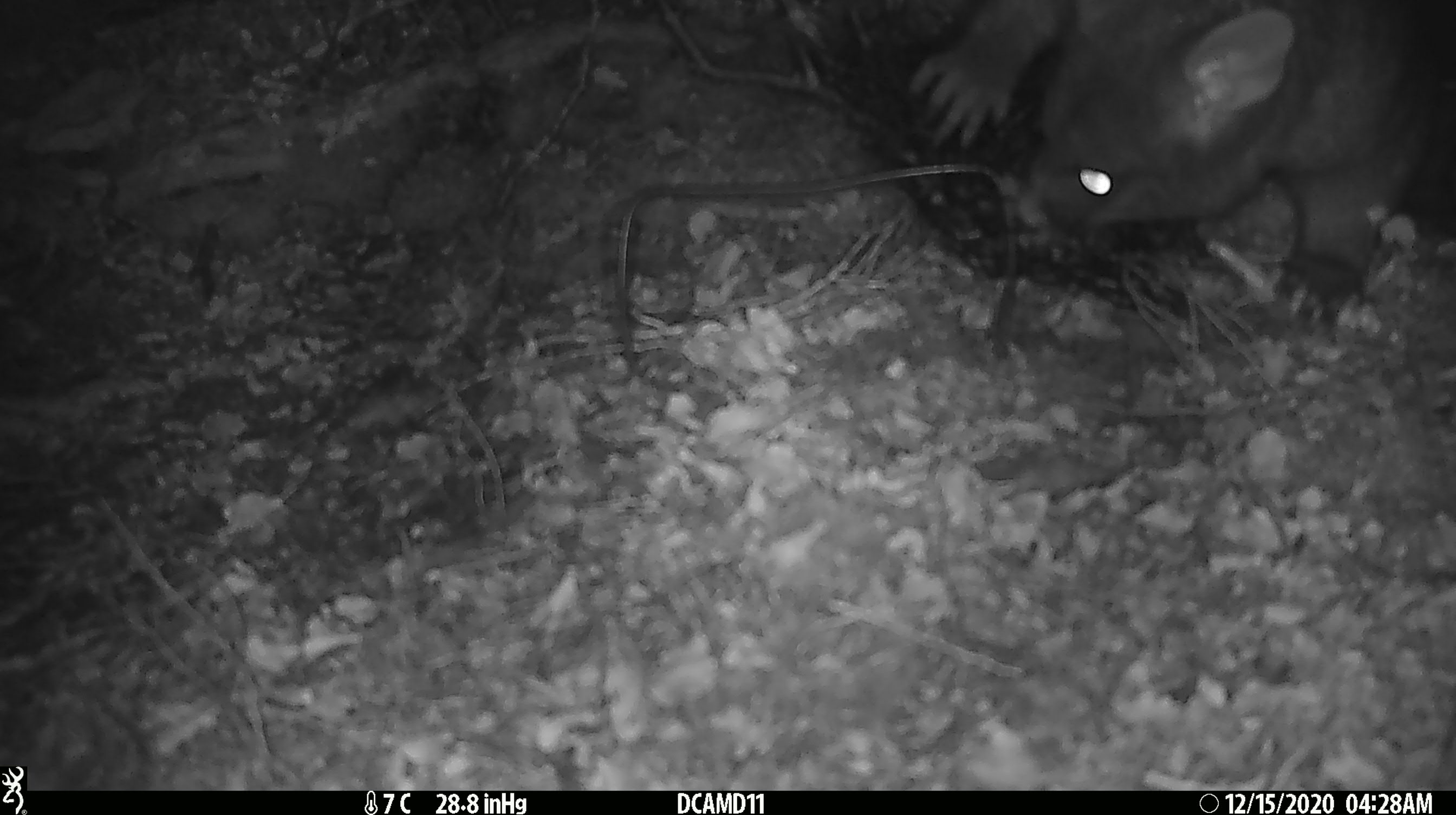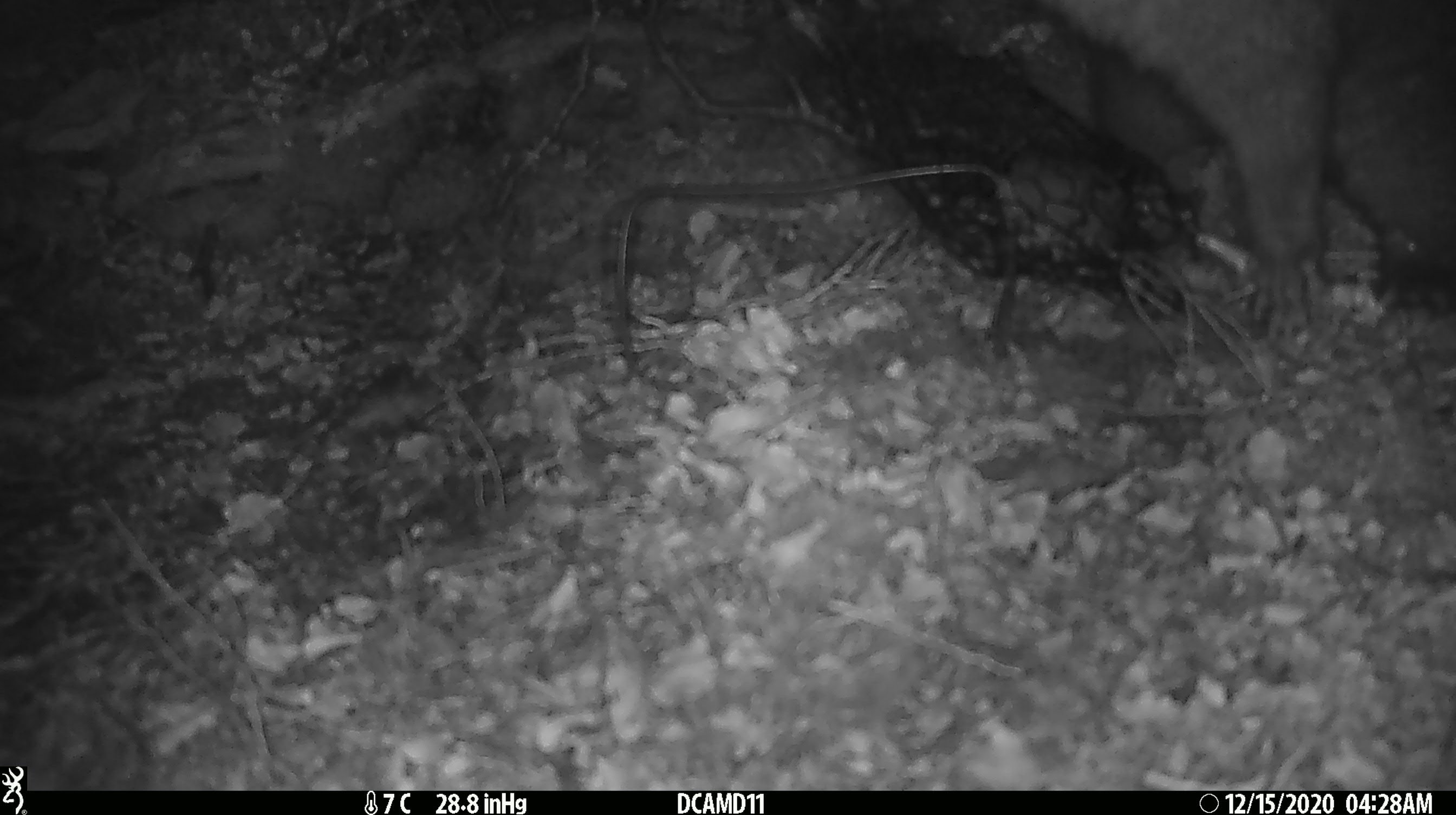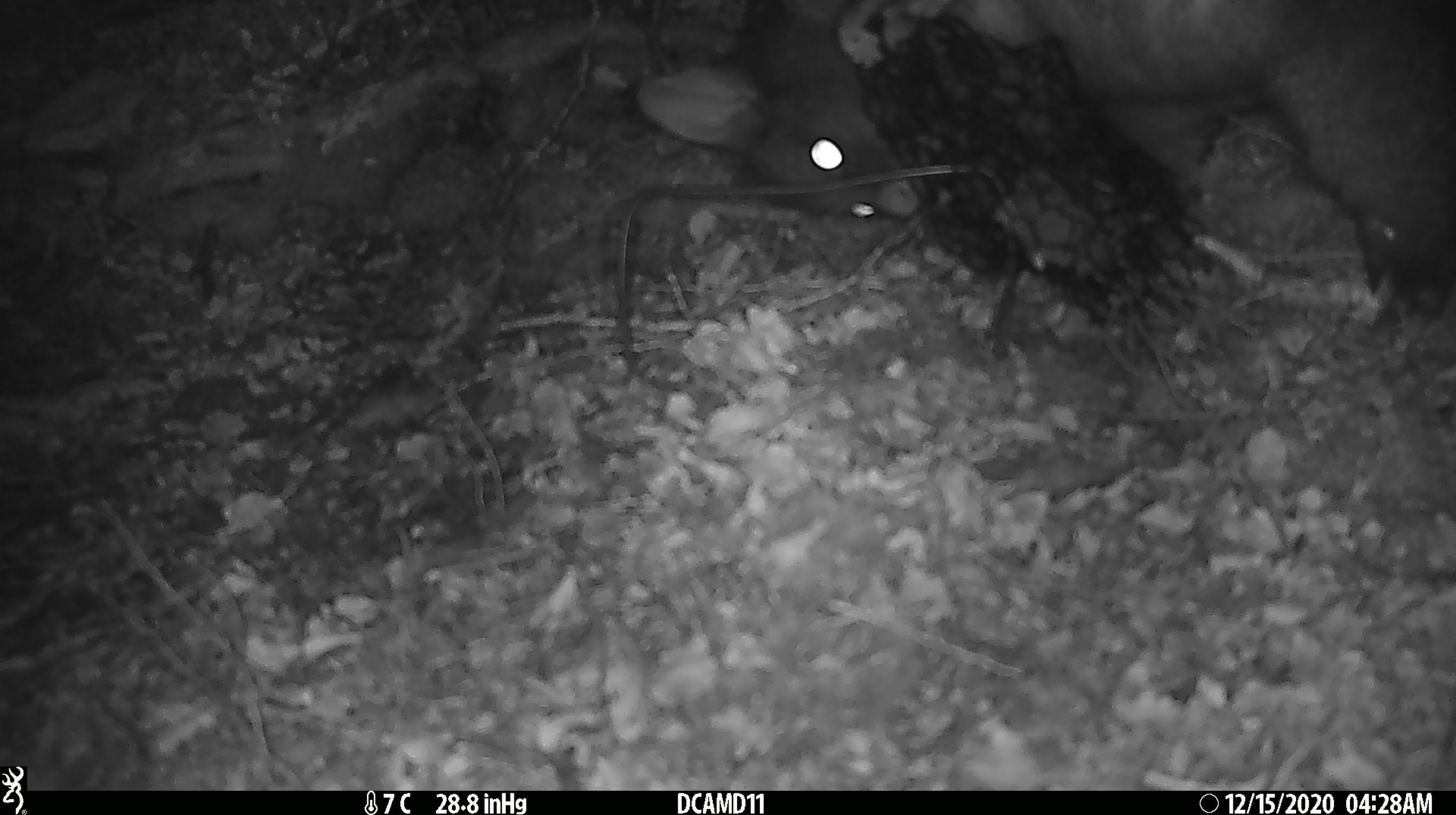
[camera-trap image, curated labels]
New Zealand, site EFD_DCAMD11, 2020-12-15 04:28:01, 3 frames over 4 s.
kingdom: Animalia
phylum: Chordata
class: Mammalia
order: Diprotodontia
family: Phalangeridae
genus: Trichosurus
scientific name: Trichosurus vulpecula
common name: common brushtail possum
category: possum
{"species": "possum (common brushtail possum) (Trichosurus vulpecula)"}